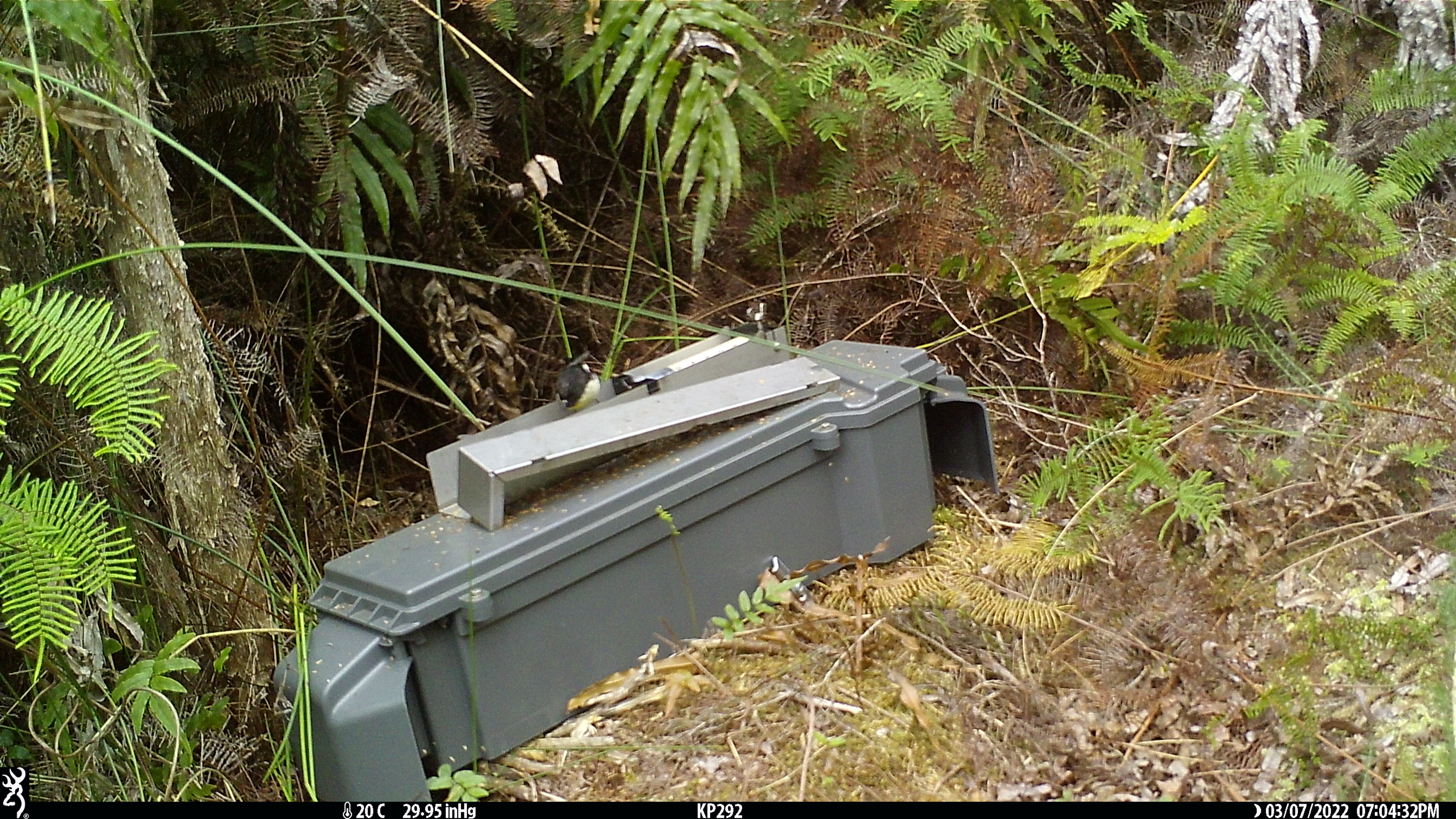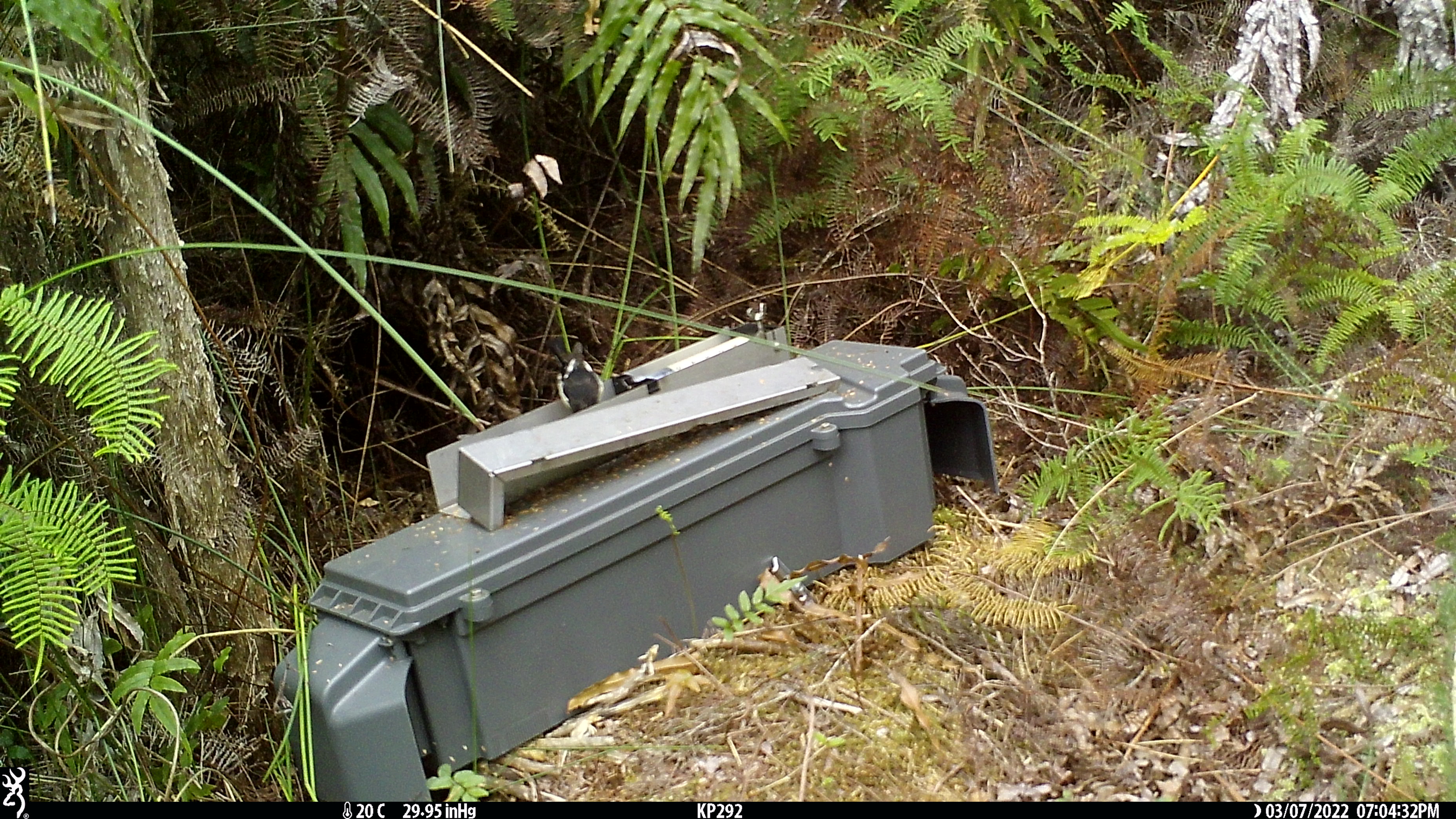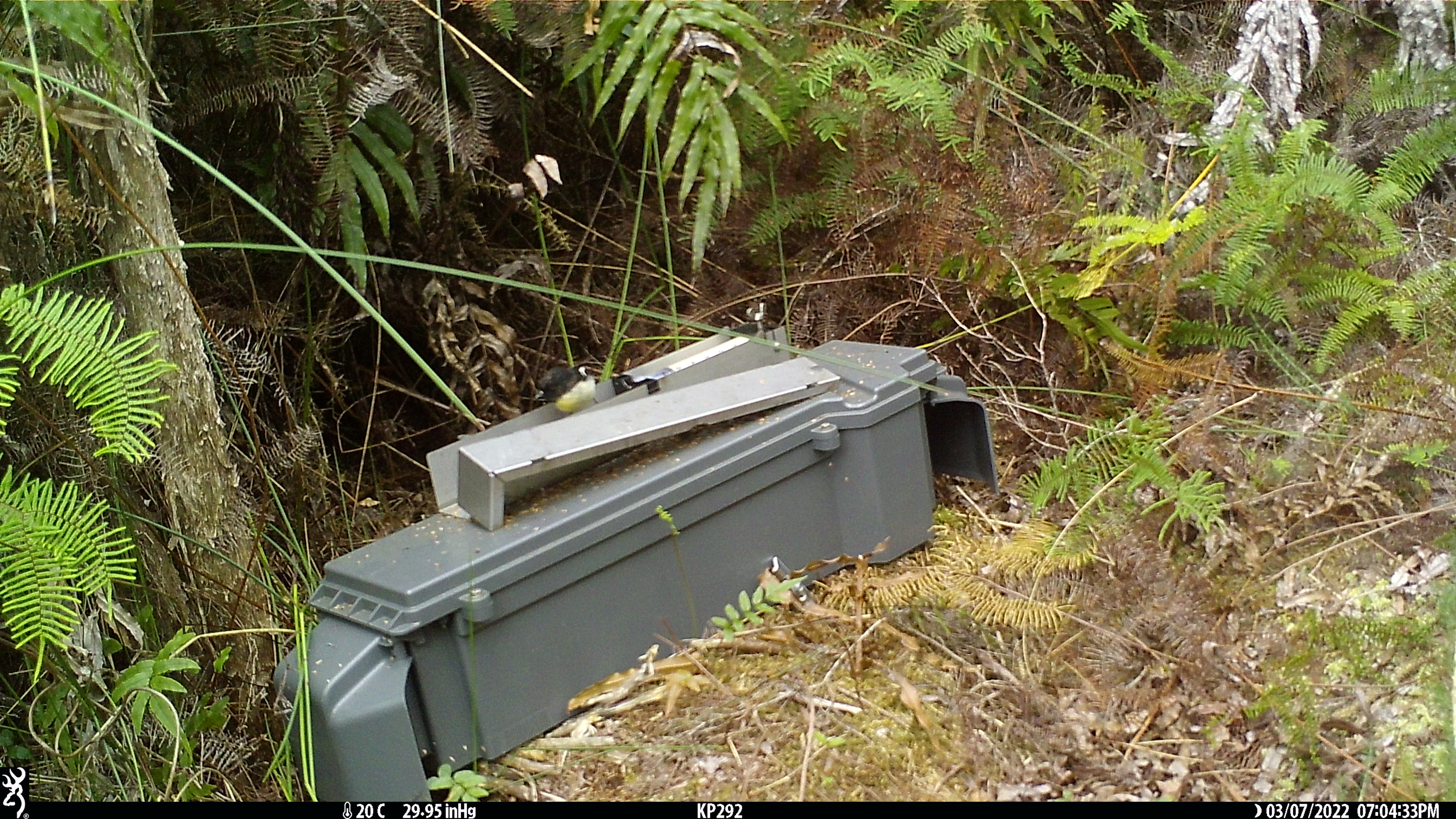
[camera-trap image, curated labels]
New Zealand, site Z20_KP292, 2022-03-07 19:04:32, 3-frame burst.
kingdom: Animalia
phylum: Chordata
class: Aves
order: Passeriformes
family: Petroicidae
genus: Petroica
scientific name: Petroica macrocephala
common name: tomtit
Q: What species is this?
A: Tomtit (Petroica macrocephala).